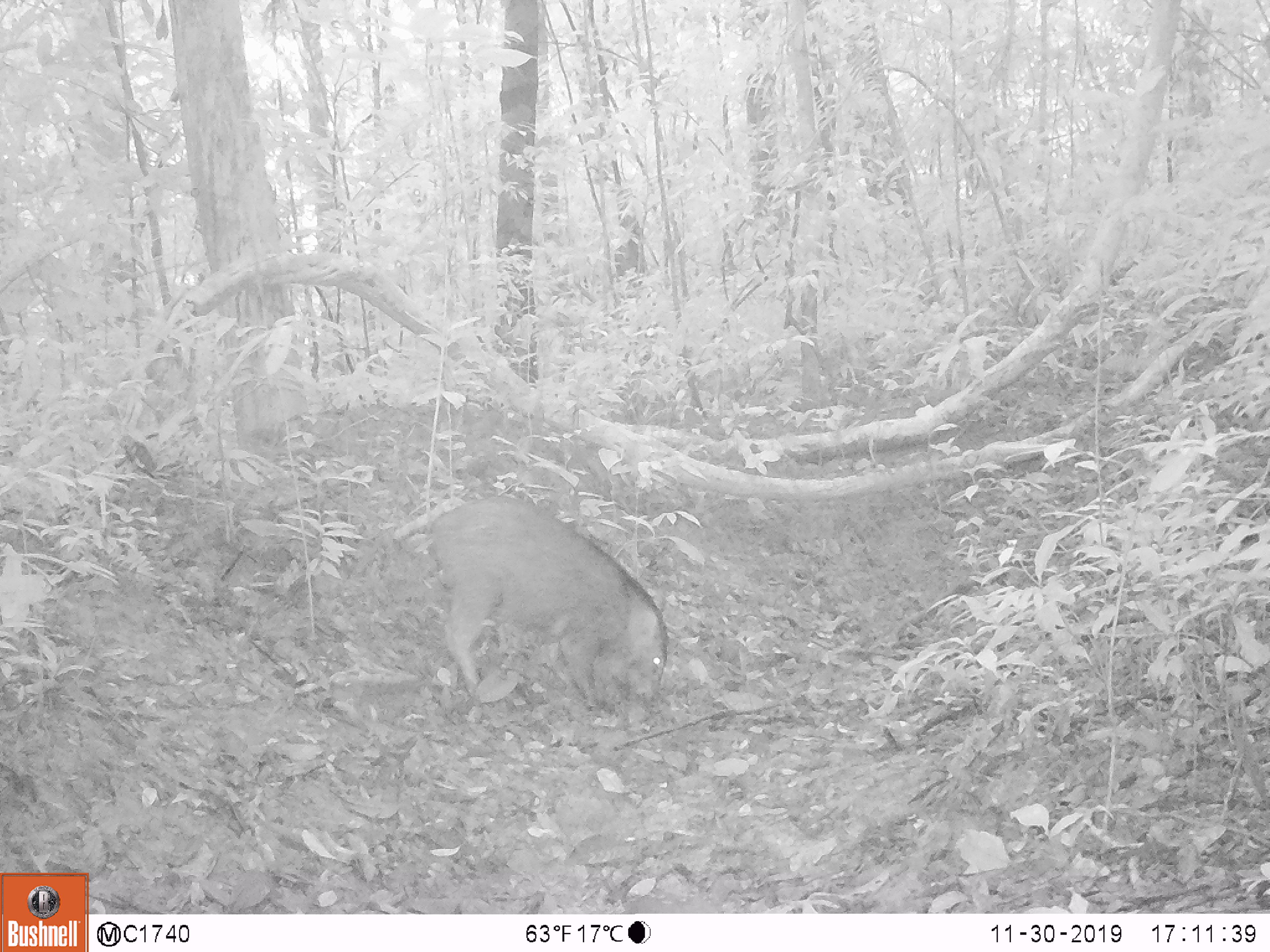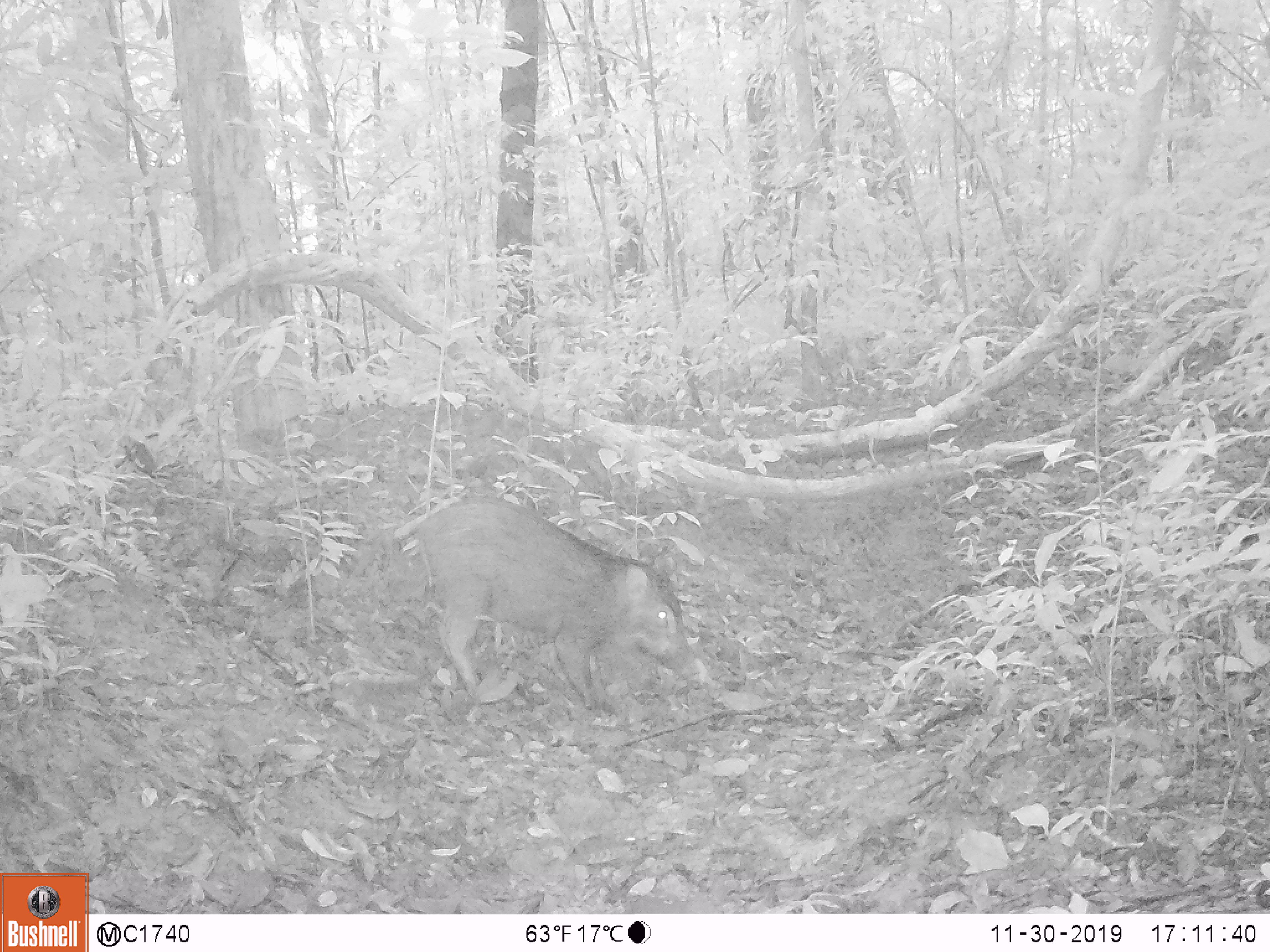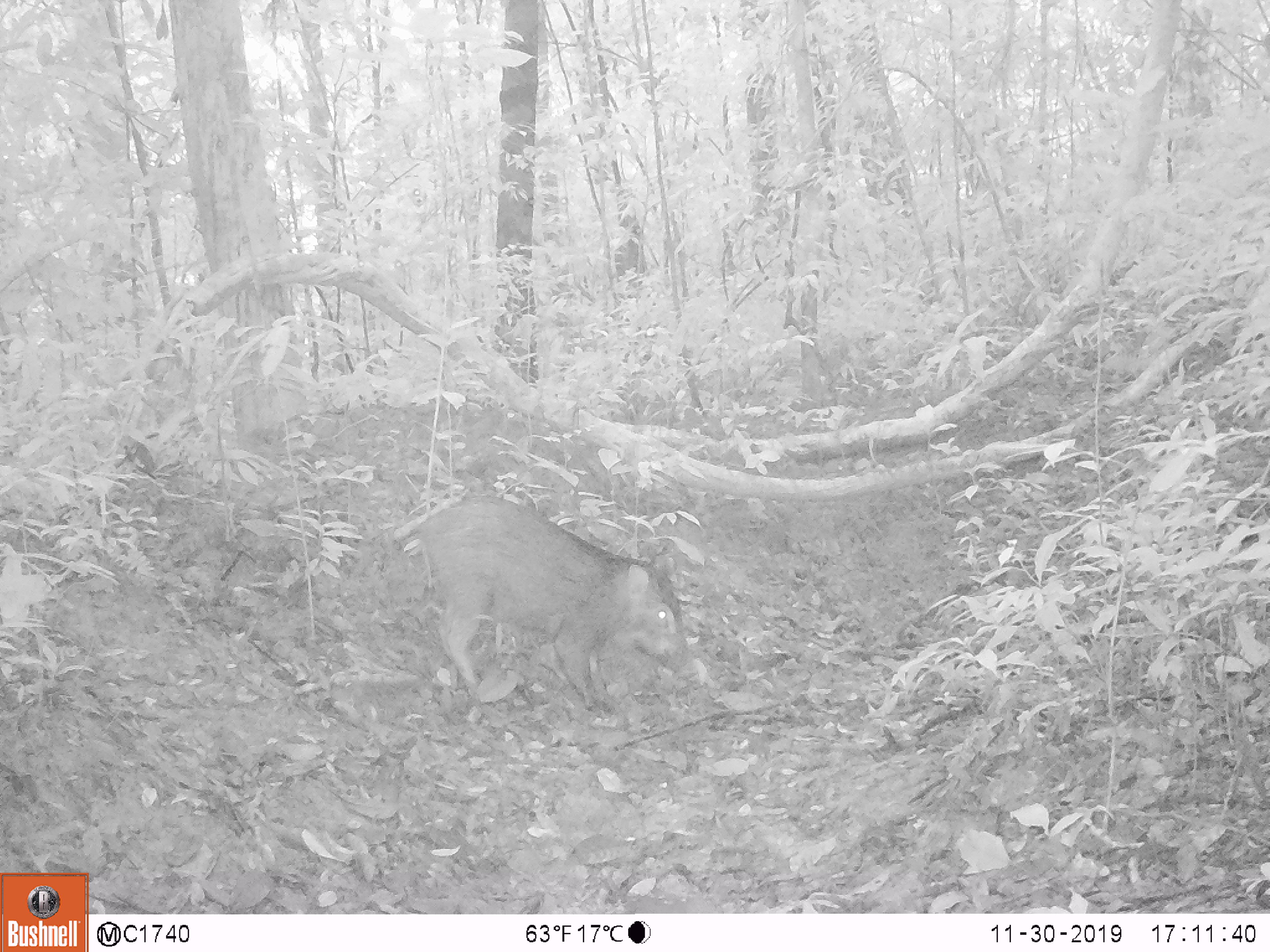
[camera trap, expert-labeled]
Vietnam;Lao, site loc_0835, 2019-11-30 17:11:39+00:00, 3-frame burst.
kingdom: Animalia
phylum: Chordata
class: Mammalia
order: Artiodactyla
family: Suidae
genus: Sus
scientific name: Sus scrofa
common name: eurasian wild pig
Eurasian wild pig (Sus scrofa). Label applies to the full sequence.